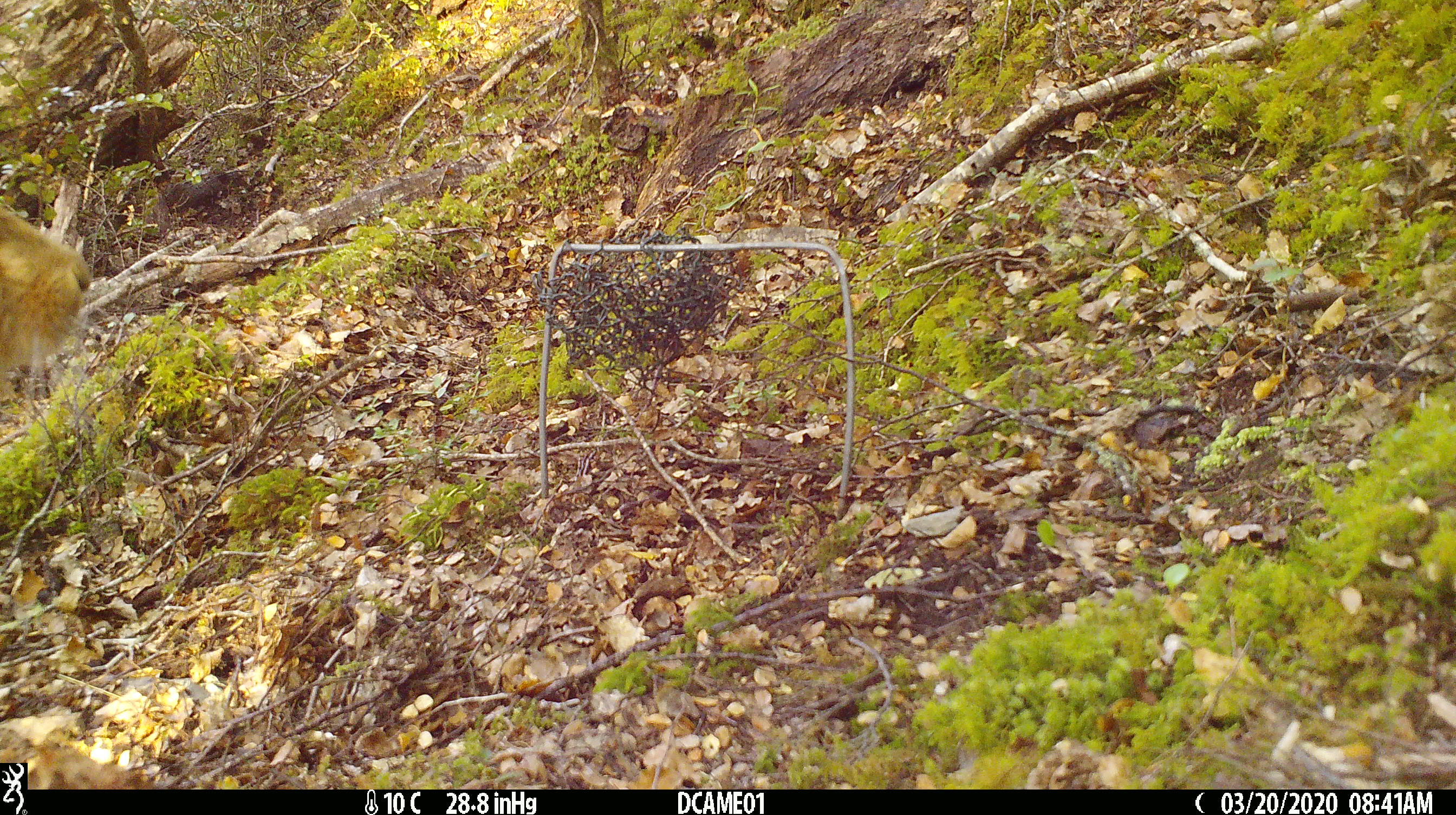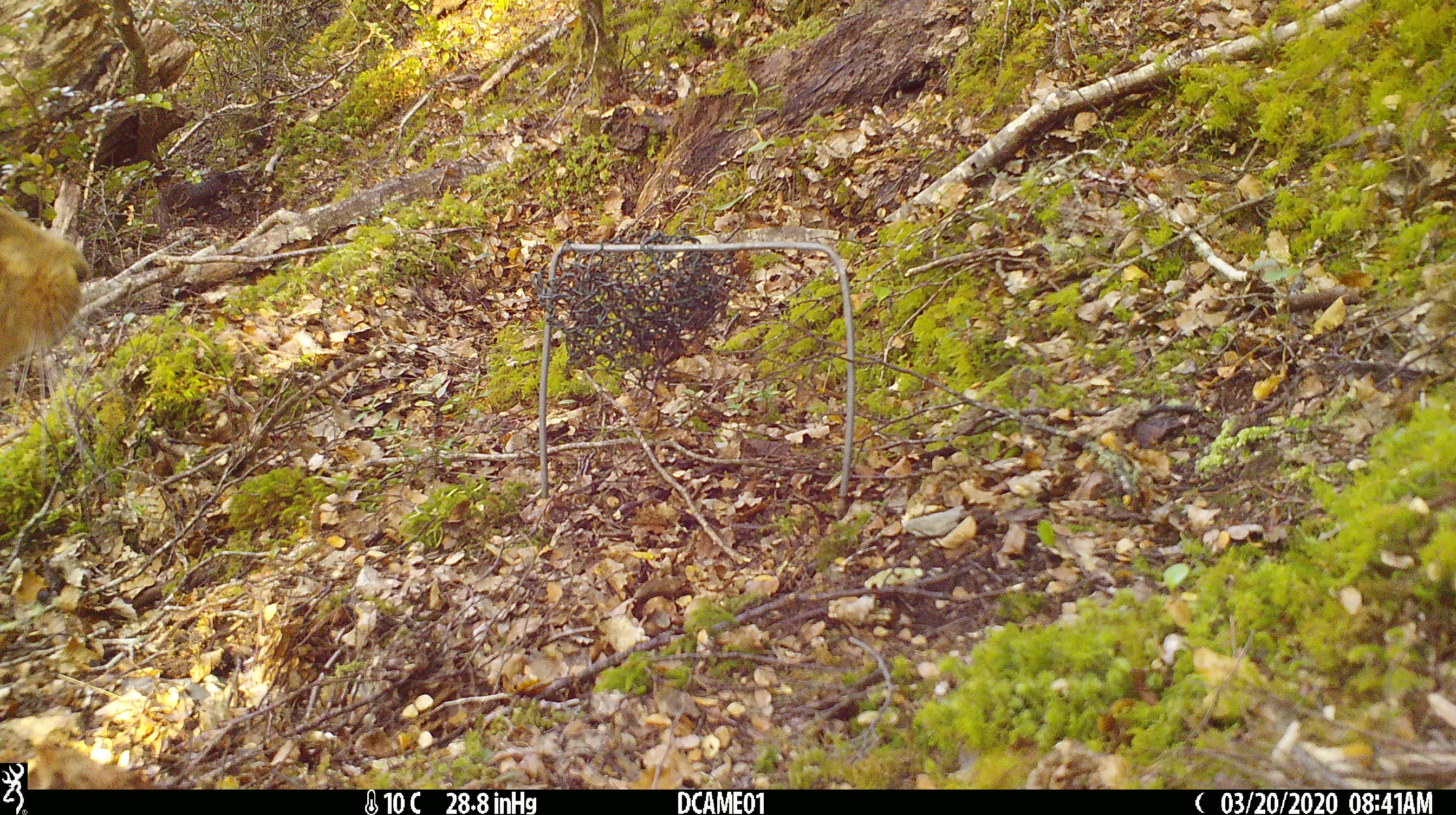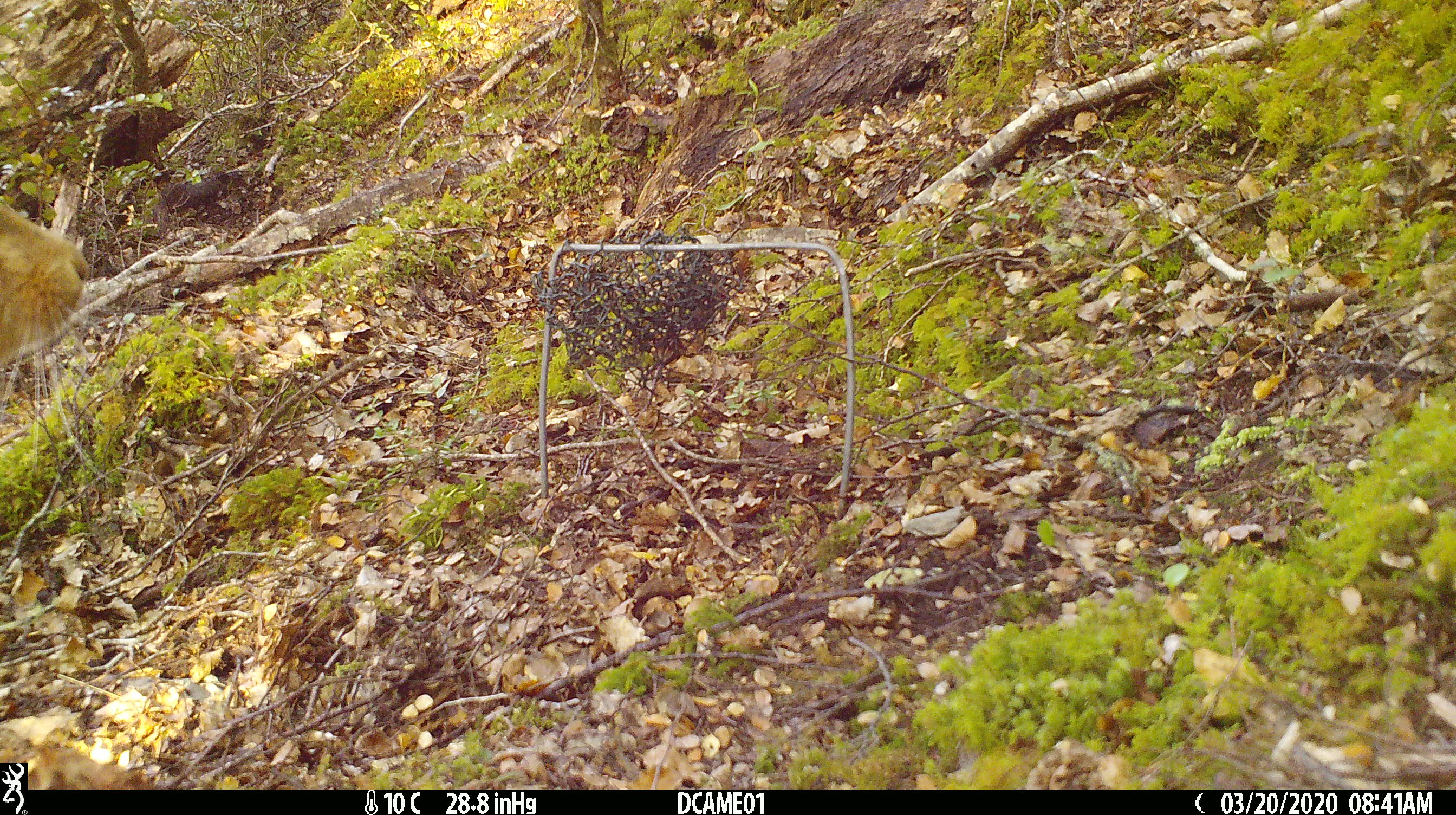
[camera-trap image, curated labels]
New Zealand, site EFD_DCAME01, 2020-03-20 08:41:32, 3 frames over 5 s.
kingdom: Animalia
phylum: Chordata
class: Mammalia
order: Lagomorpha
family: Leporidae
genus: Lepus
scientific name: Lepus europaeus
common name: brown hare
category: hare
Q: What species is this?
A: Hare (brown hare) (Lepus europaeus).